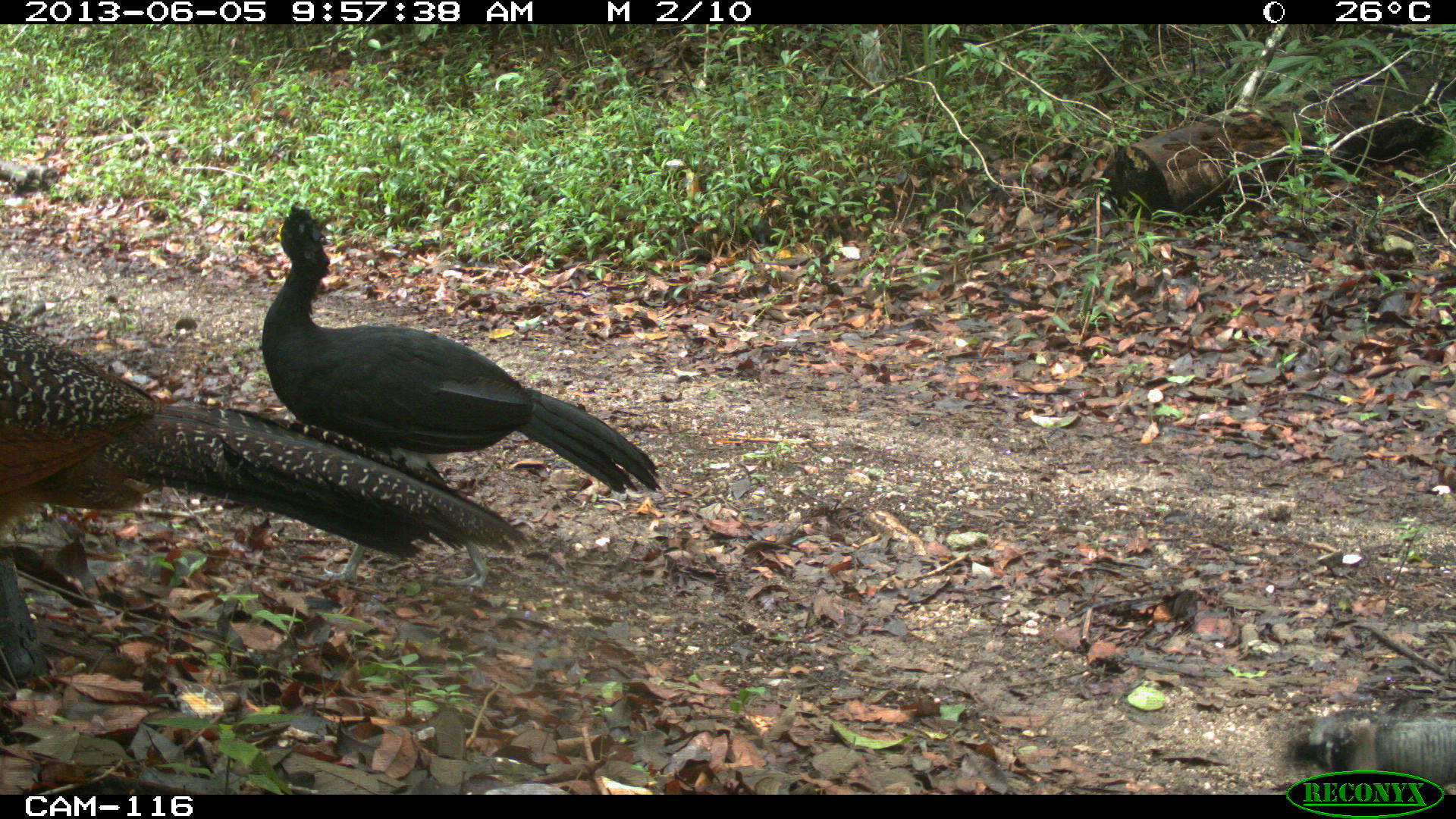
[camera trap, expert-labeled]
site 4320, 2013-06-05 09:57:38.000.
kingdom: Animalia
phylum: Chordata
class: Aves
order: Galliformes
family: Cracidae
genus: Crax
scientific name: Crax rubra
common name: great curassow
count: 3